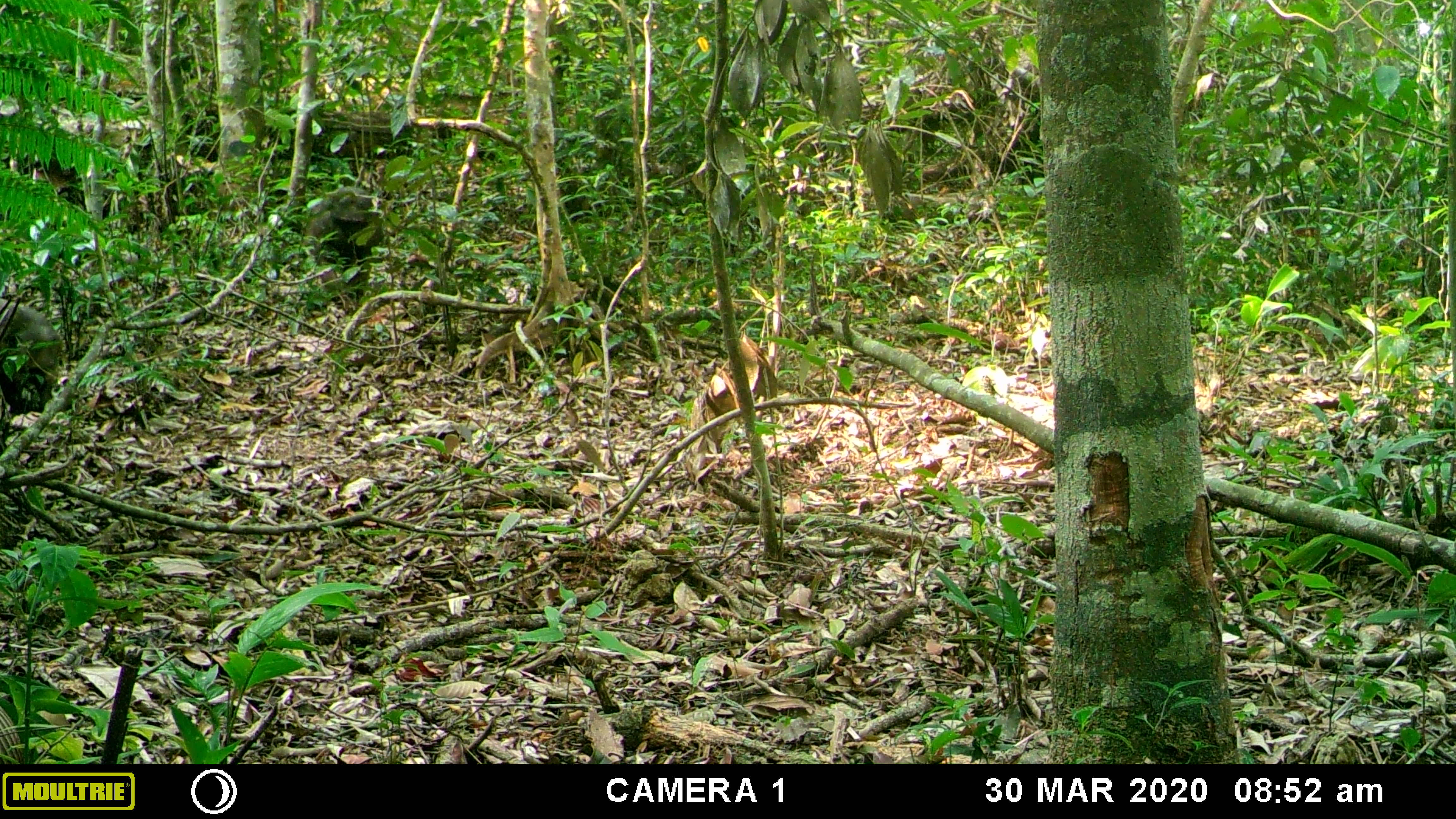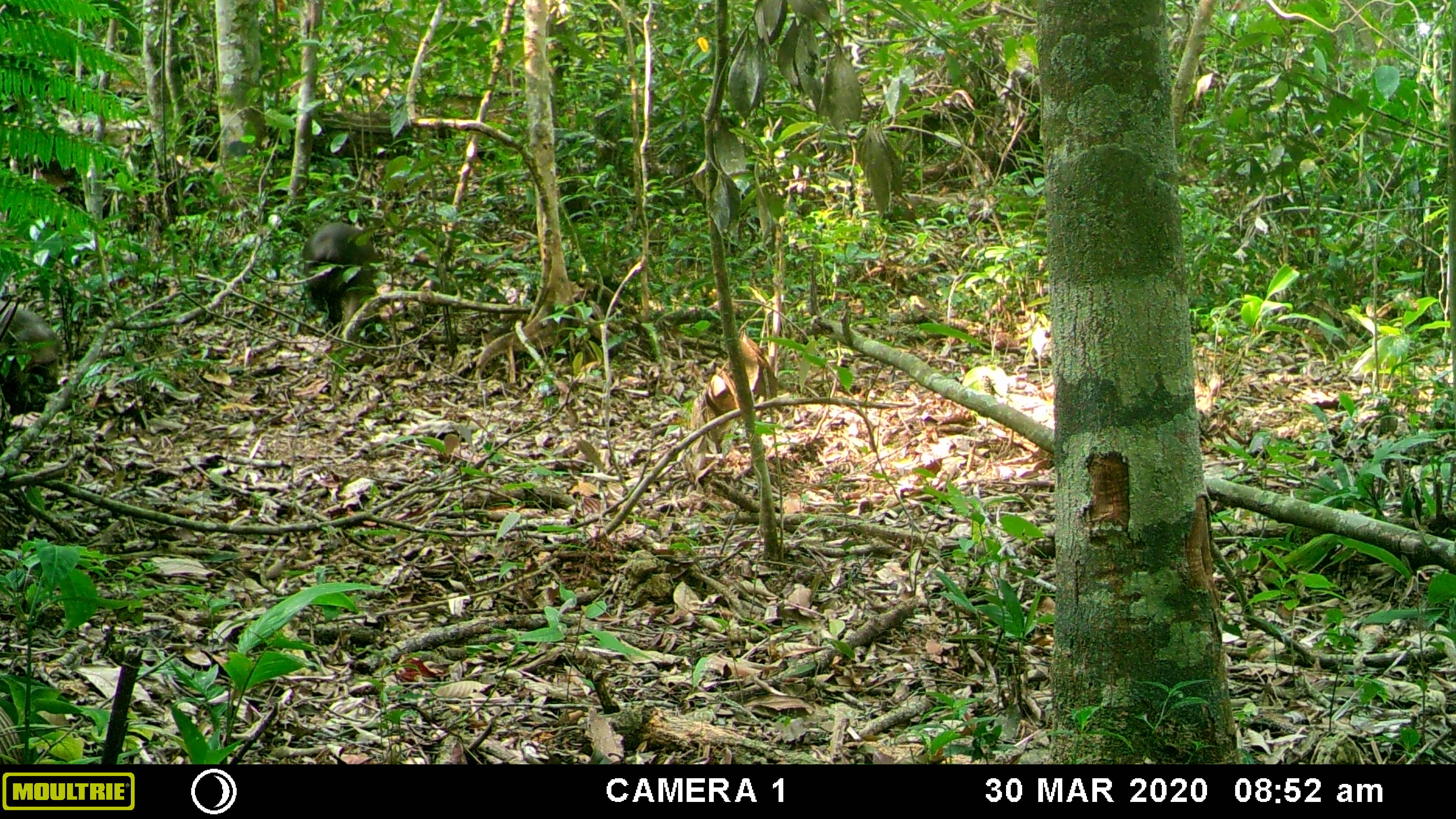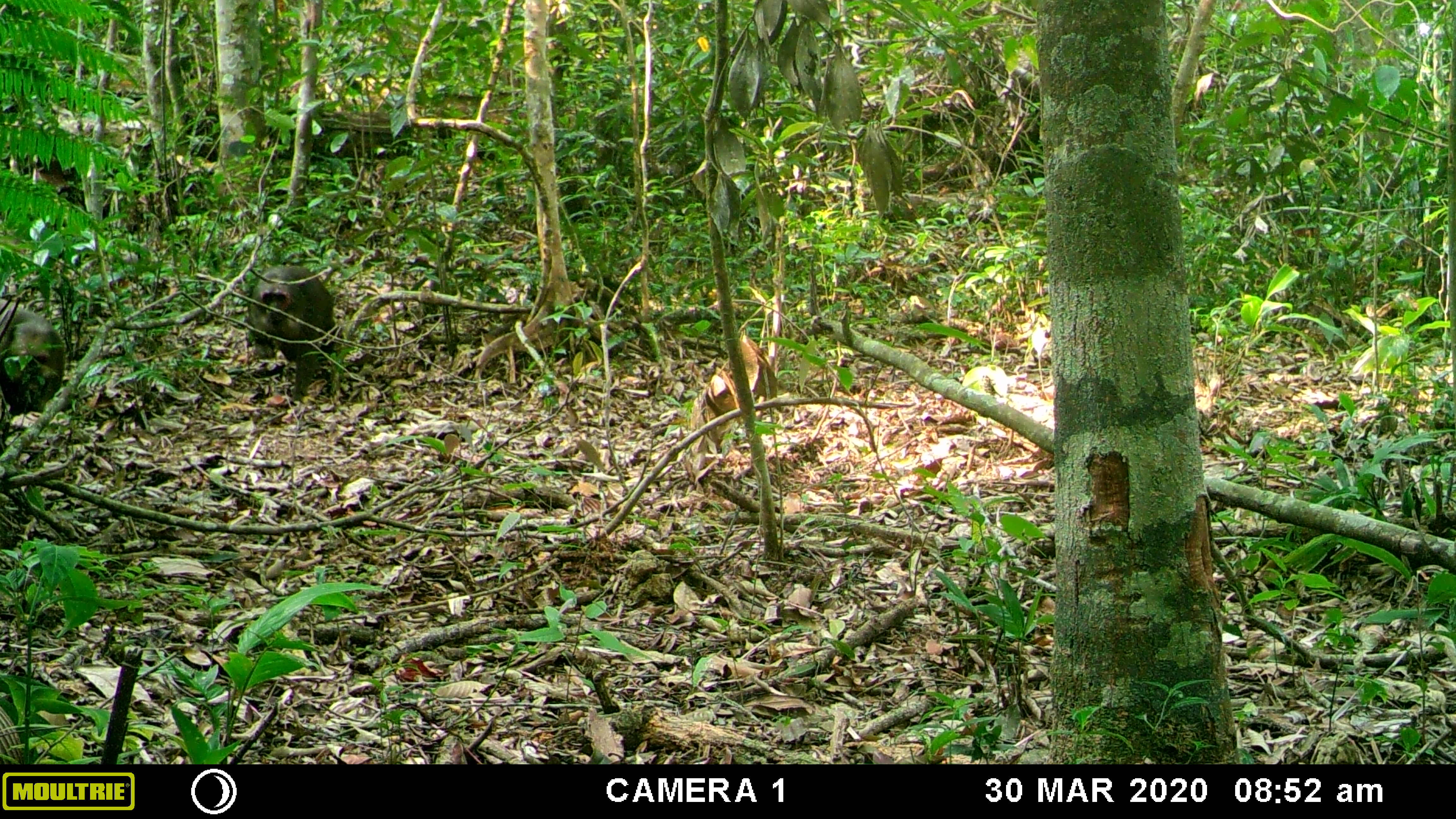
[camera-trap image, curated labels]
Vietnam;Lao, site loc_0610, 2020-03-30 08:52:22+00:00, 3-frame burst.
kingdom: Animalia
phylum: Chordata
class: Mammalia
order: Primates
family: Cercopithecidae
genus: Macaca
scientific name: Macaca arctoides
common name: stump-tailed macaque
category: stump tailed macaque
Stump tailed macaque (stump-tailed macaque) (Macaca arctoides). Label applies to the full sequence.